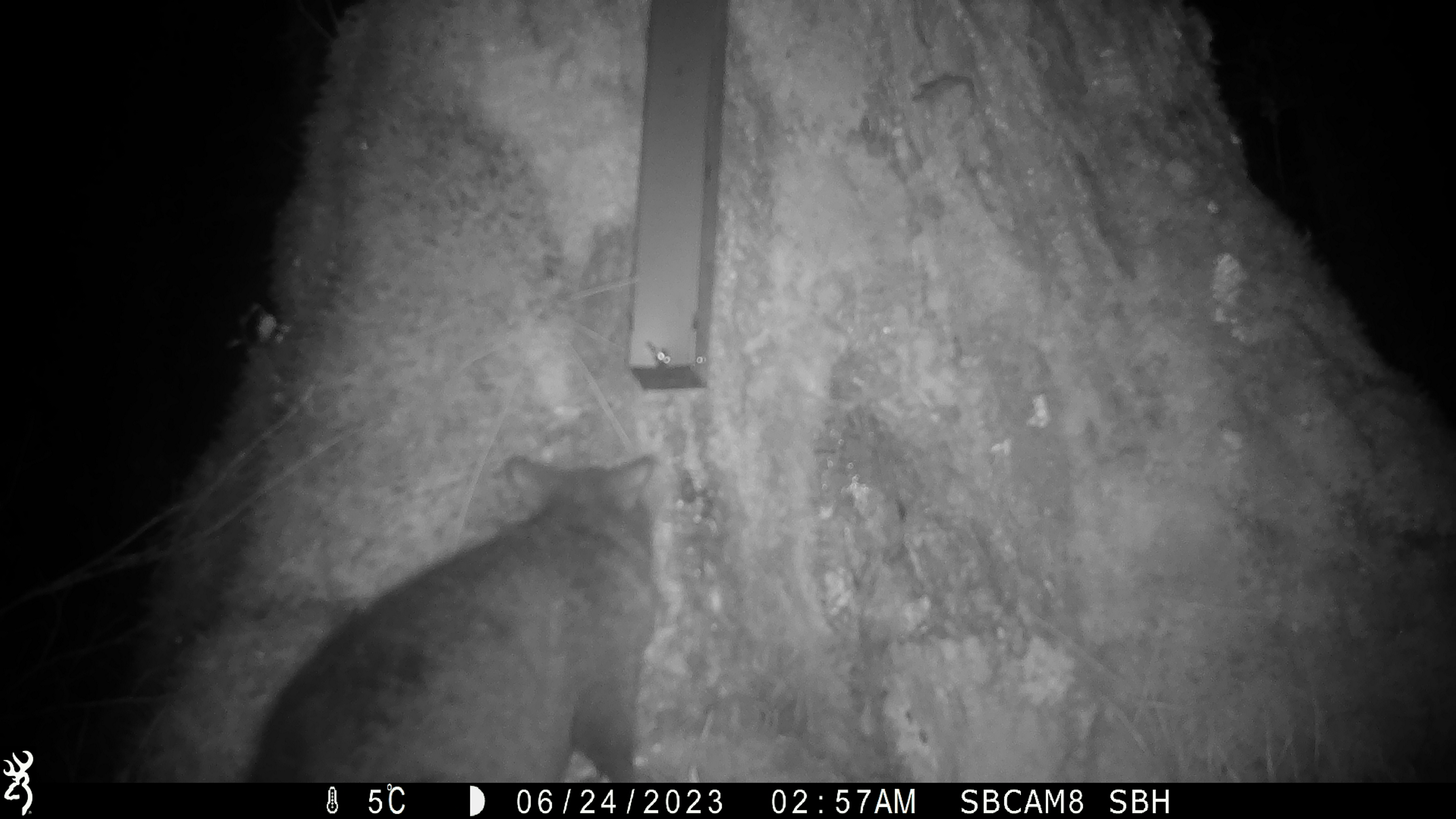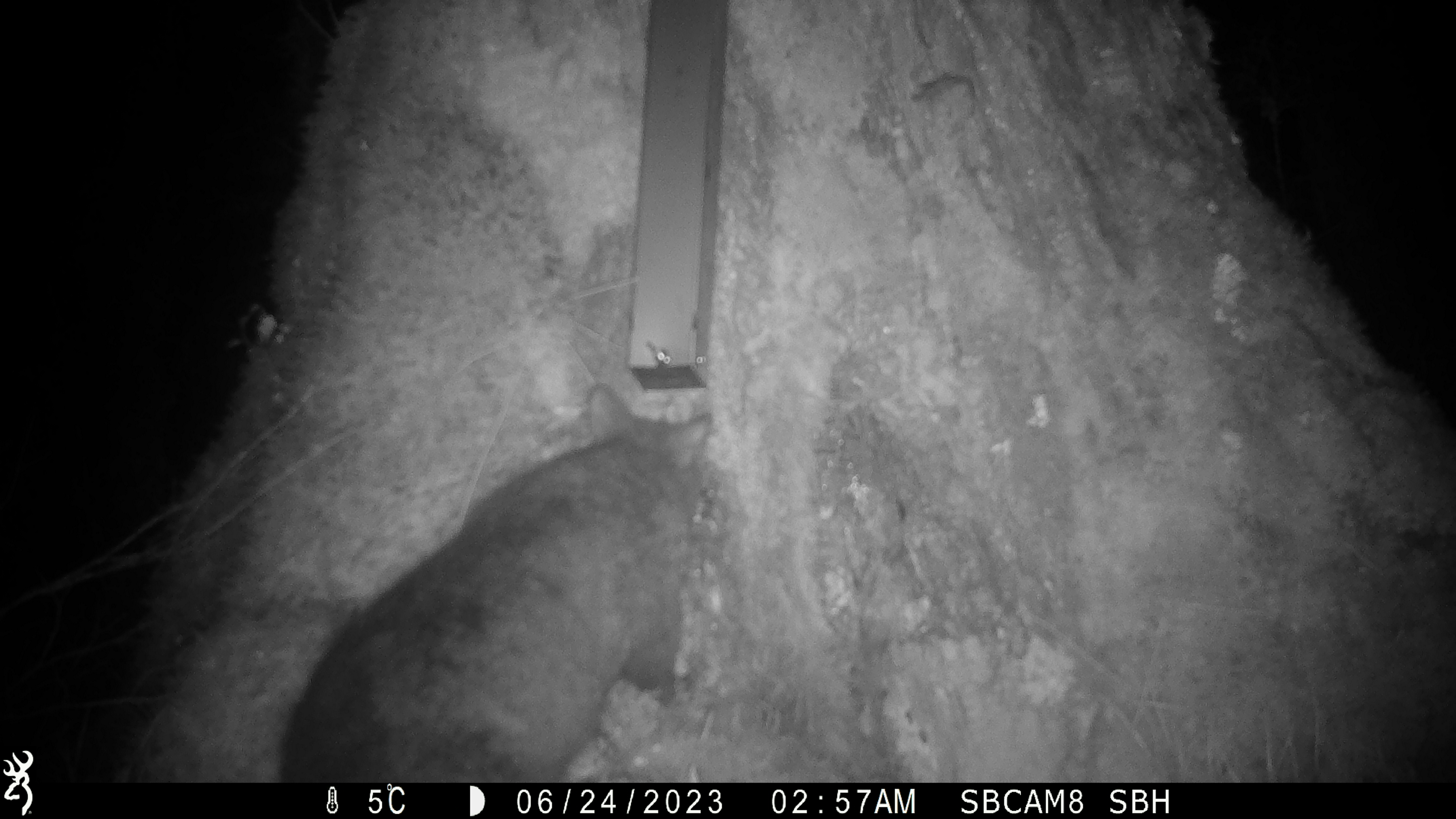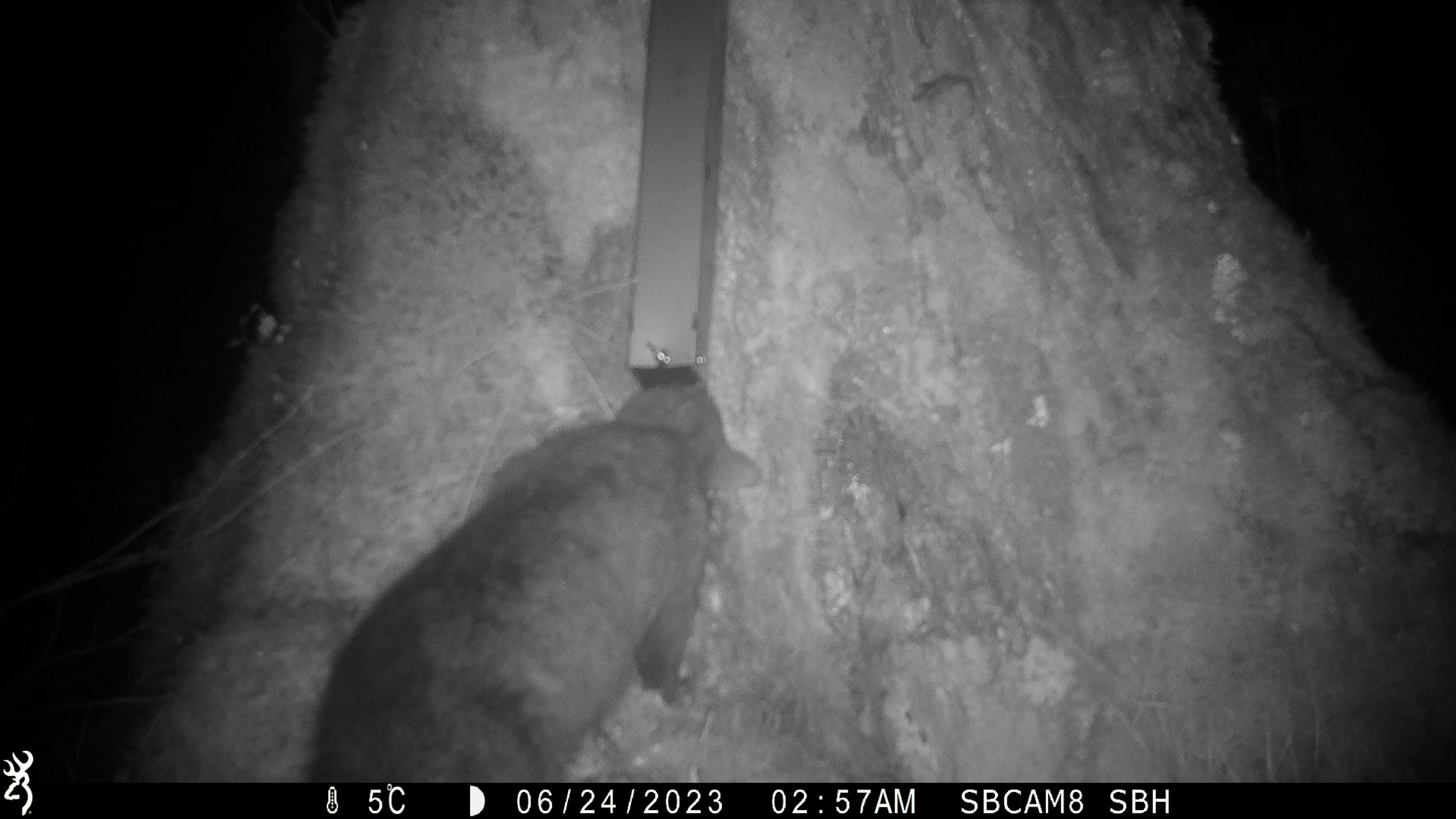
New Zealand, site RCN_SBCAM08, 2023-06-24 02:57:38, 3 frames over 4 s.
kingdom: Animalia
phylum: Chordata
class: Mammalia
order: Diprotodontia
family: Phalangeridae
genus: Trichosurus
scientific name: Trichosurus vulpecula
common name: common brushtail possum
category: possum